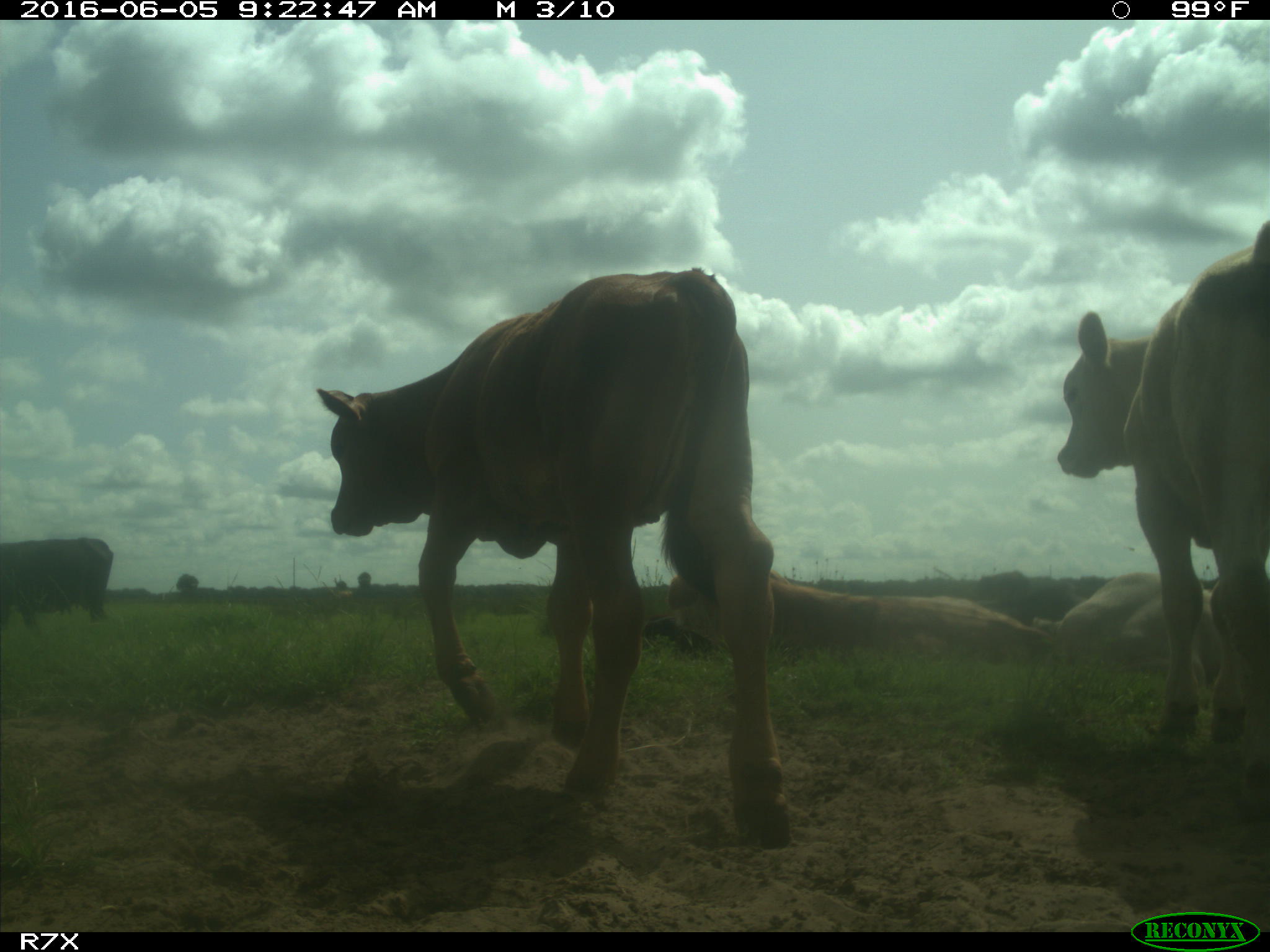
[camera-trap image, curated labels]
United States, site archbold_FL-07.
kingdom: Animalia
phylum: Chordata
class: Mammalia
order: Artiodactyla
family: Bovidae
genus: Bos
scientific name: Bos taurus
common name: domestic cow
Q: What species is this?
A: Bos taurus (domestic cow).